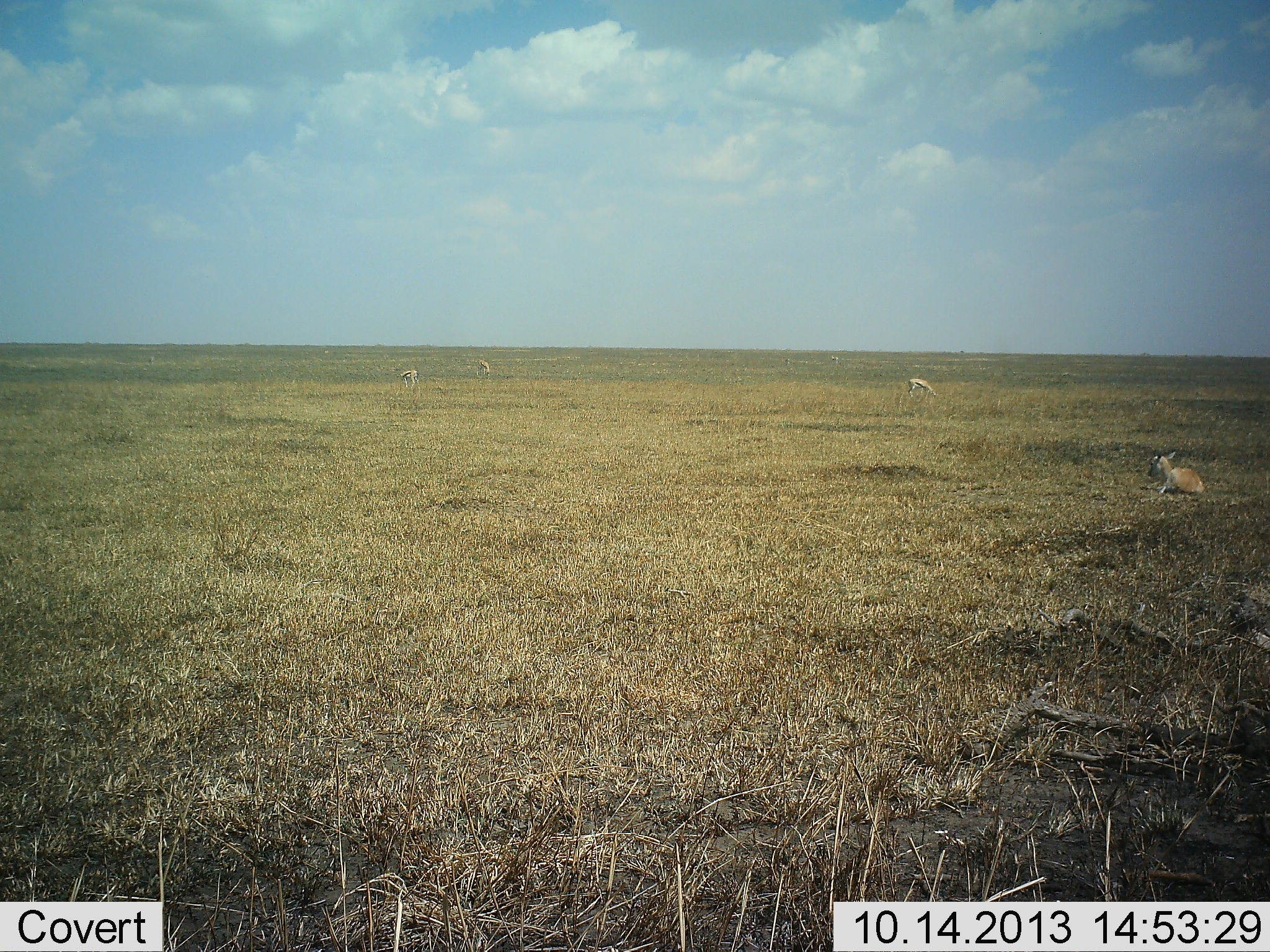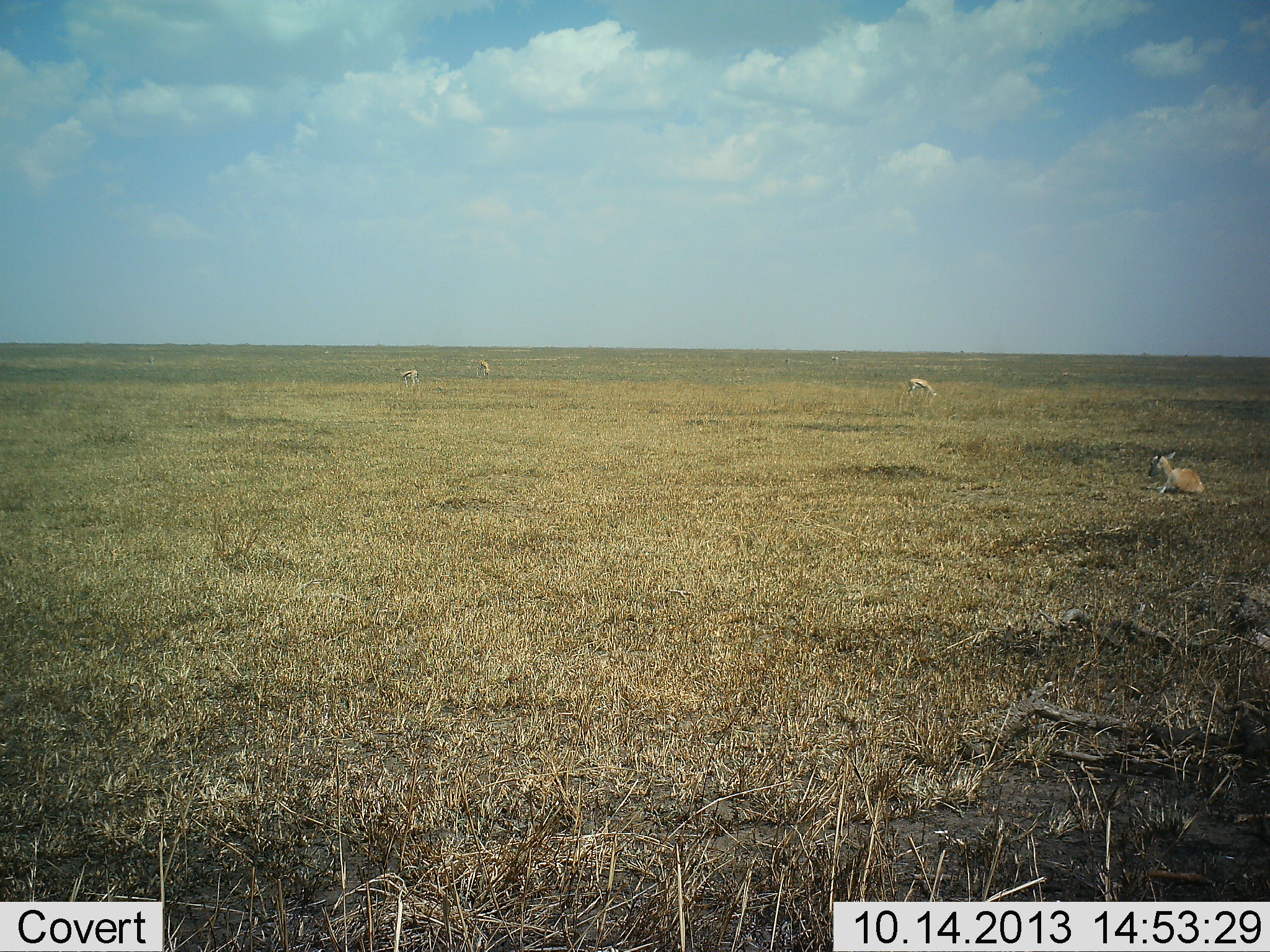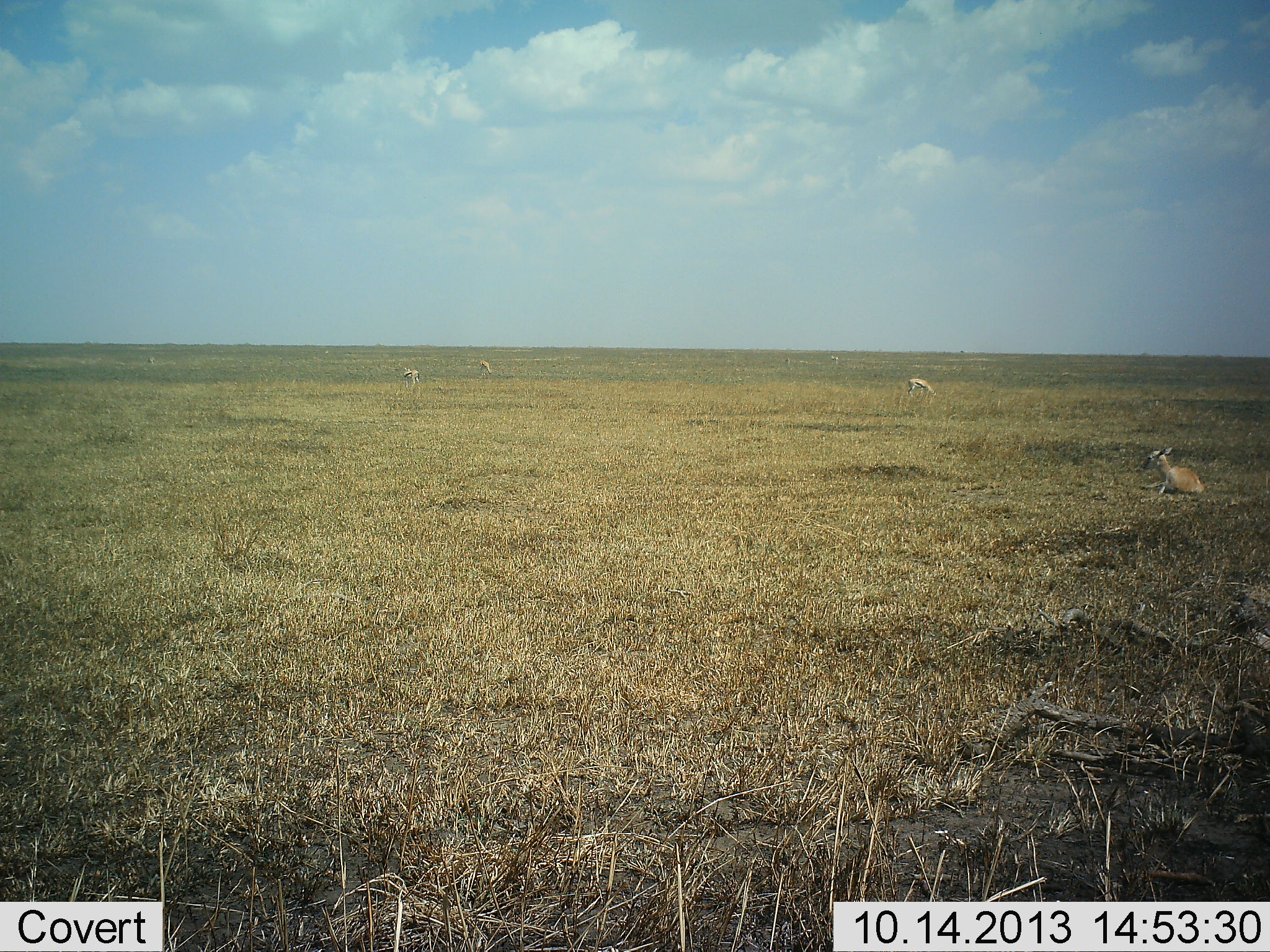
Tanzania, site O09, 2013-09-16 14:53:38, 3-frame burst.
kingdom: Animalia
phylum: Chordata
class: Mammalia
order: Artiodactyla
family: Bovidae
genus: Nanger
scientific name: Nanger granti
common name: grant's gazelle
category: gazellegrants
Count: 4.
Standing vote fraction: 58%.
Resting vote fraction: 83%.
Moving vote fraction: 8%.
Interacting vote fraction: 0%.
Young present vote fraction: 0%.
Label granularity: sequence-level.